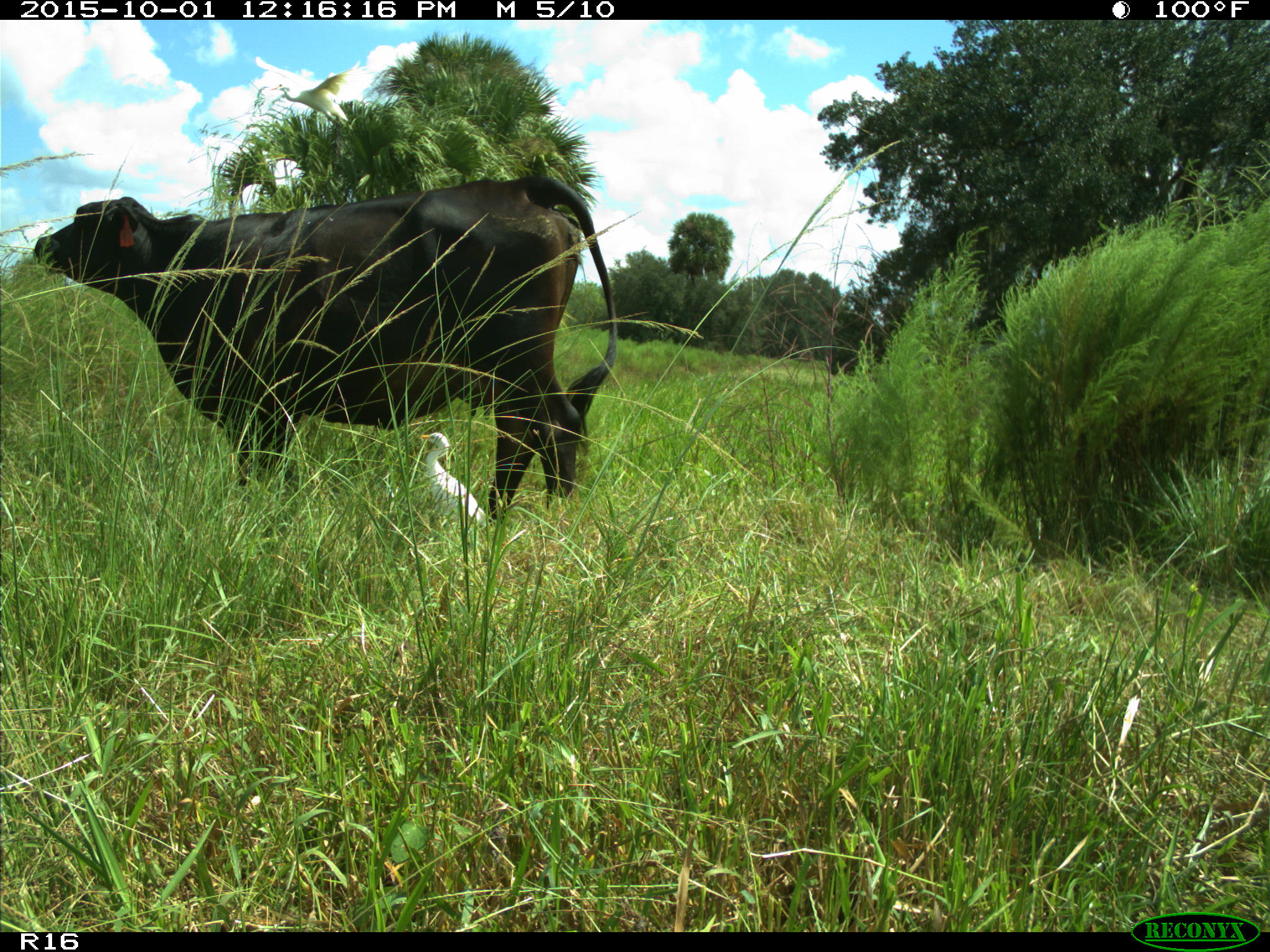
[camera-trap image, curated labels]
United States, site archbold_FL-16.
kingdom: Animalia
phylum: Chordata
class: Mammalia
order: Artiodactyla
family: Bovidae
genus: Bos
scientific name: Bos taurus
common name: domestic cow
Bos taurus (domestic cow).